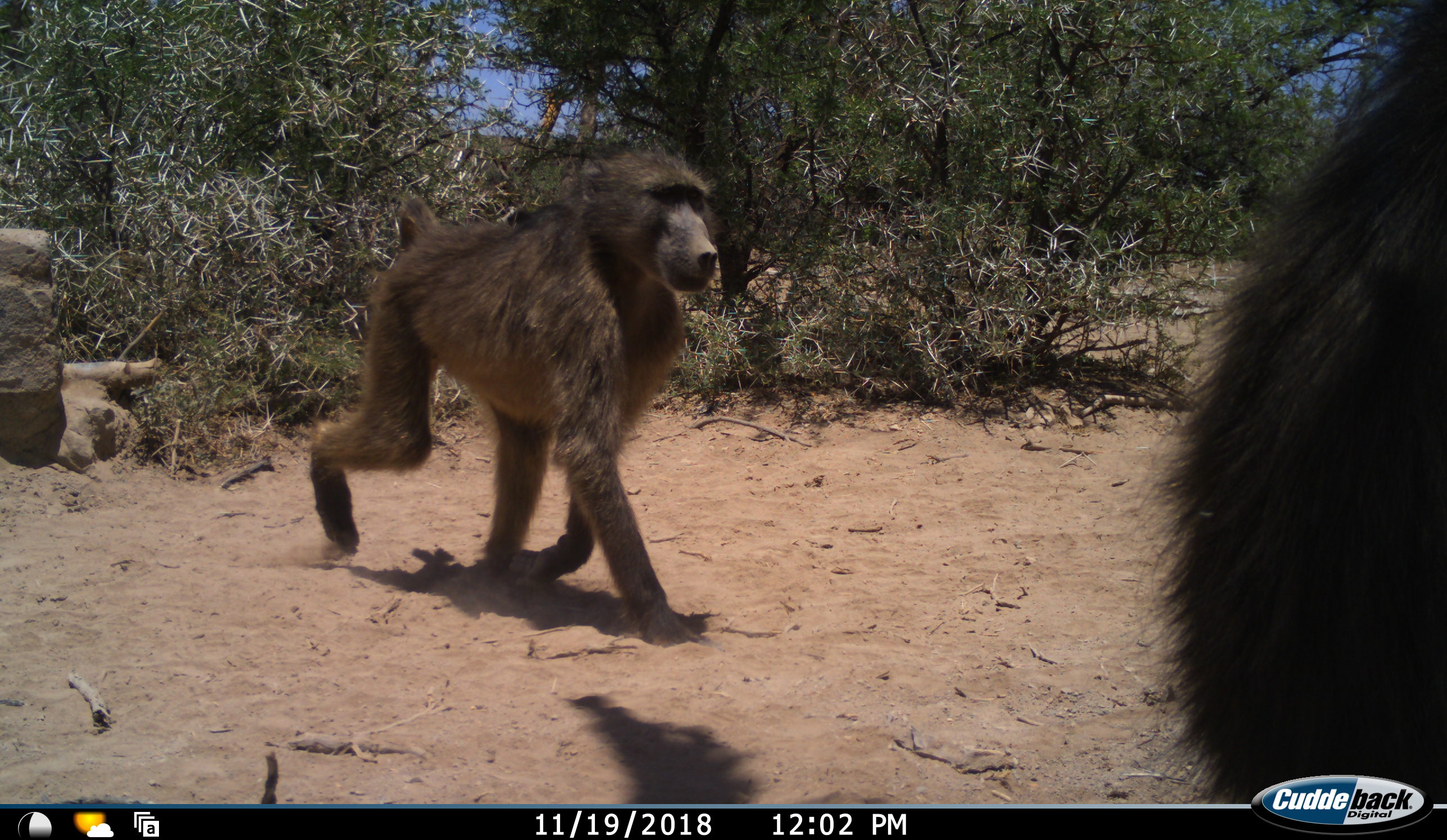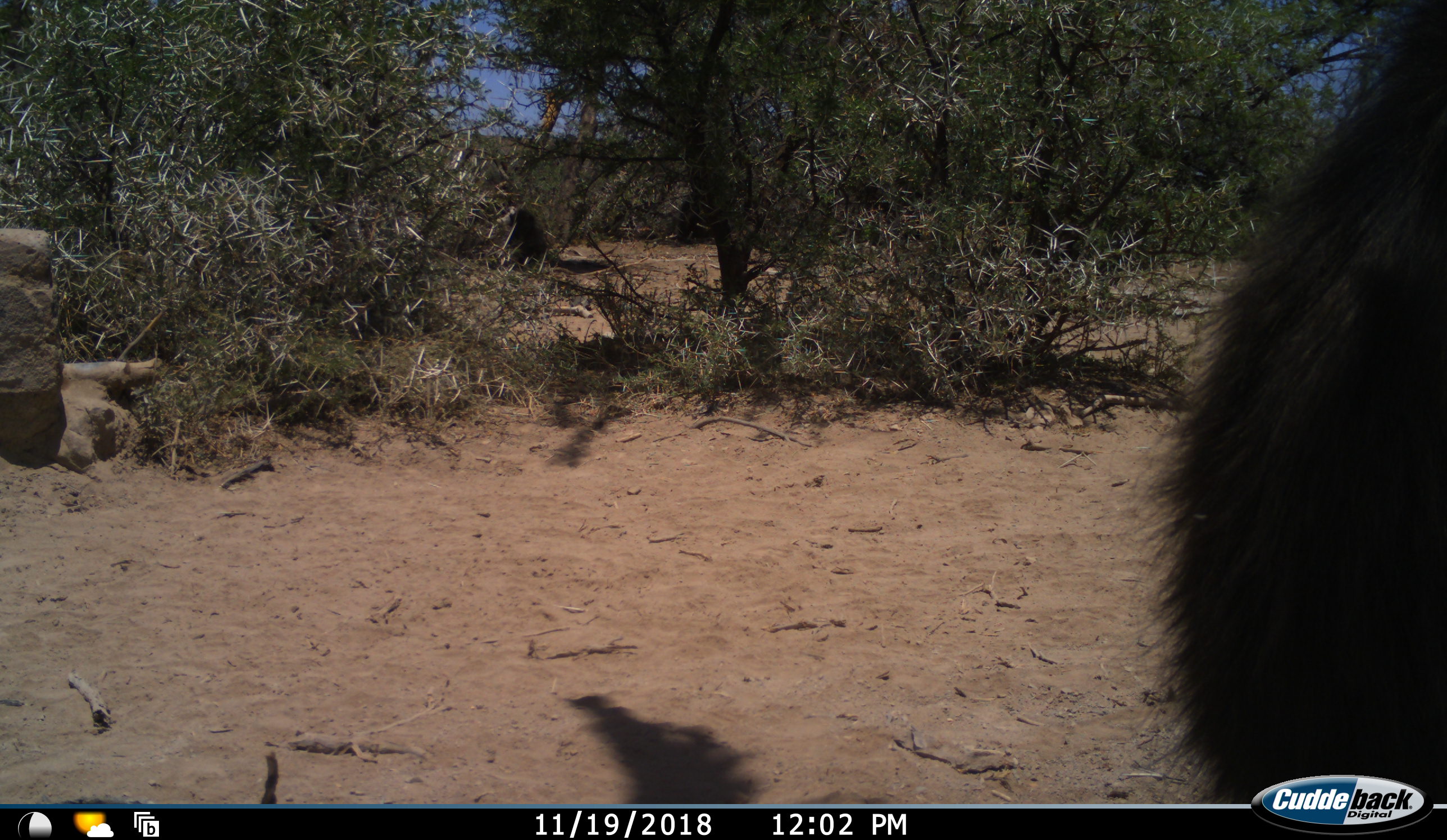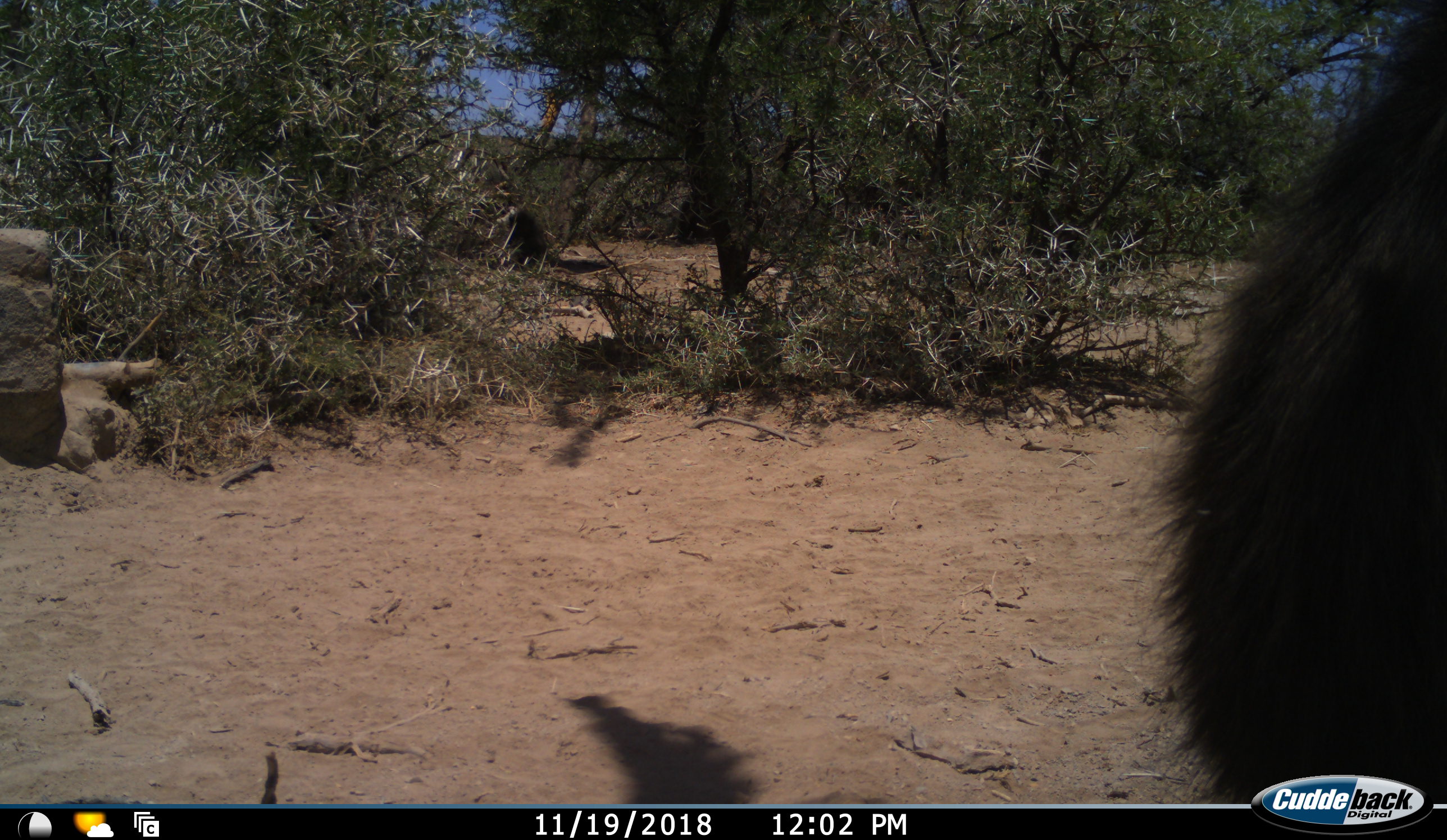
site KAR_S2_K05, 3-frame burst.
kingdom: Animalia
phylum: Chordata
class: Mammalia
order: Primates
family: Cercopithecidae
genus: Papio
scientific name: Papio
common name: baboon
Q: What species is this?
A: Baboon (Papio).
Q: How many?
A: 2.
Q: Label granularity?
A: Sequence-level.